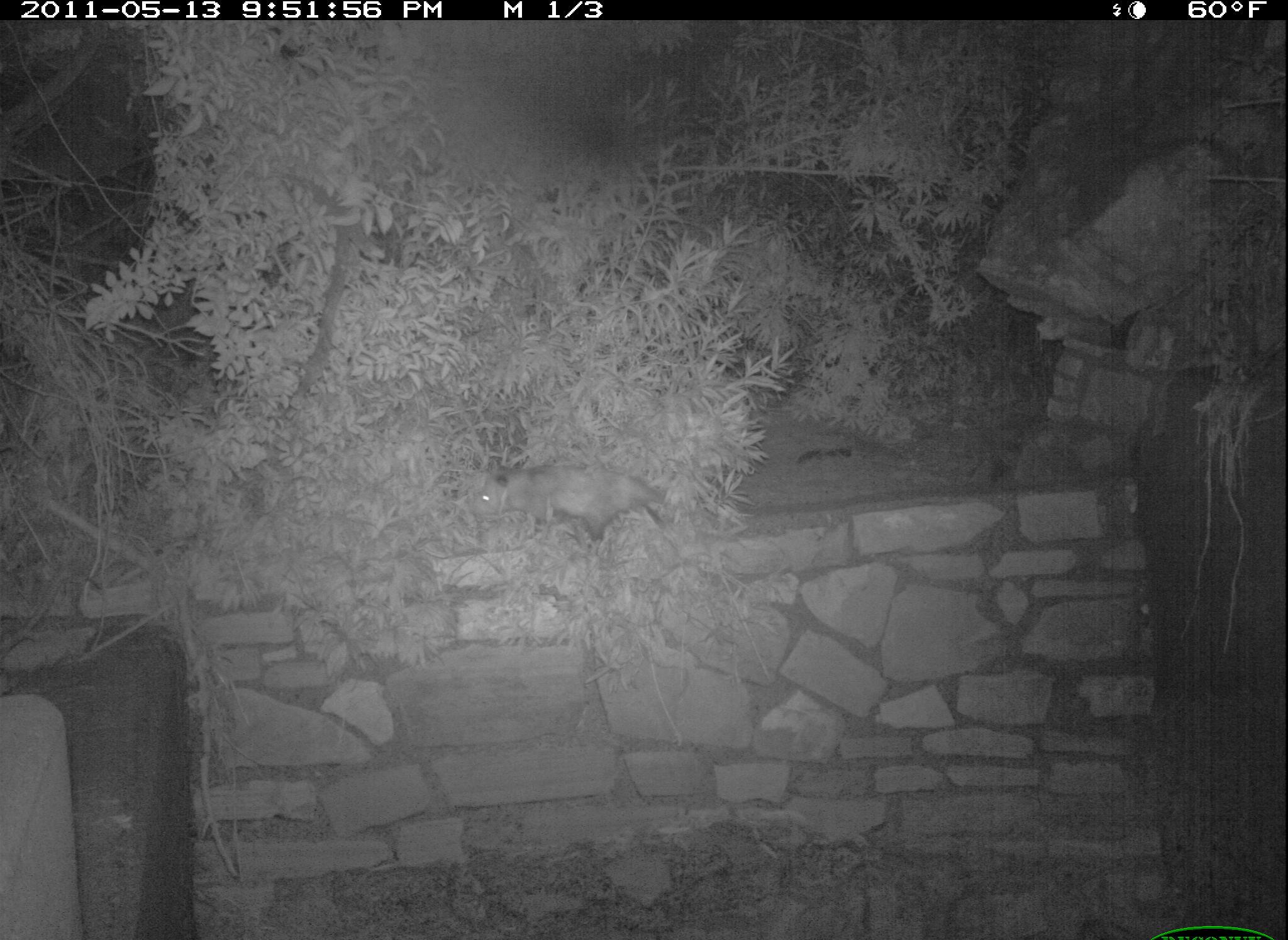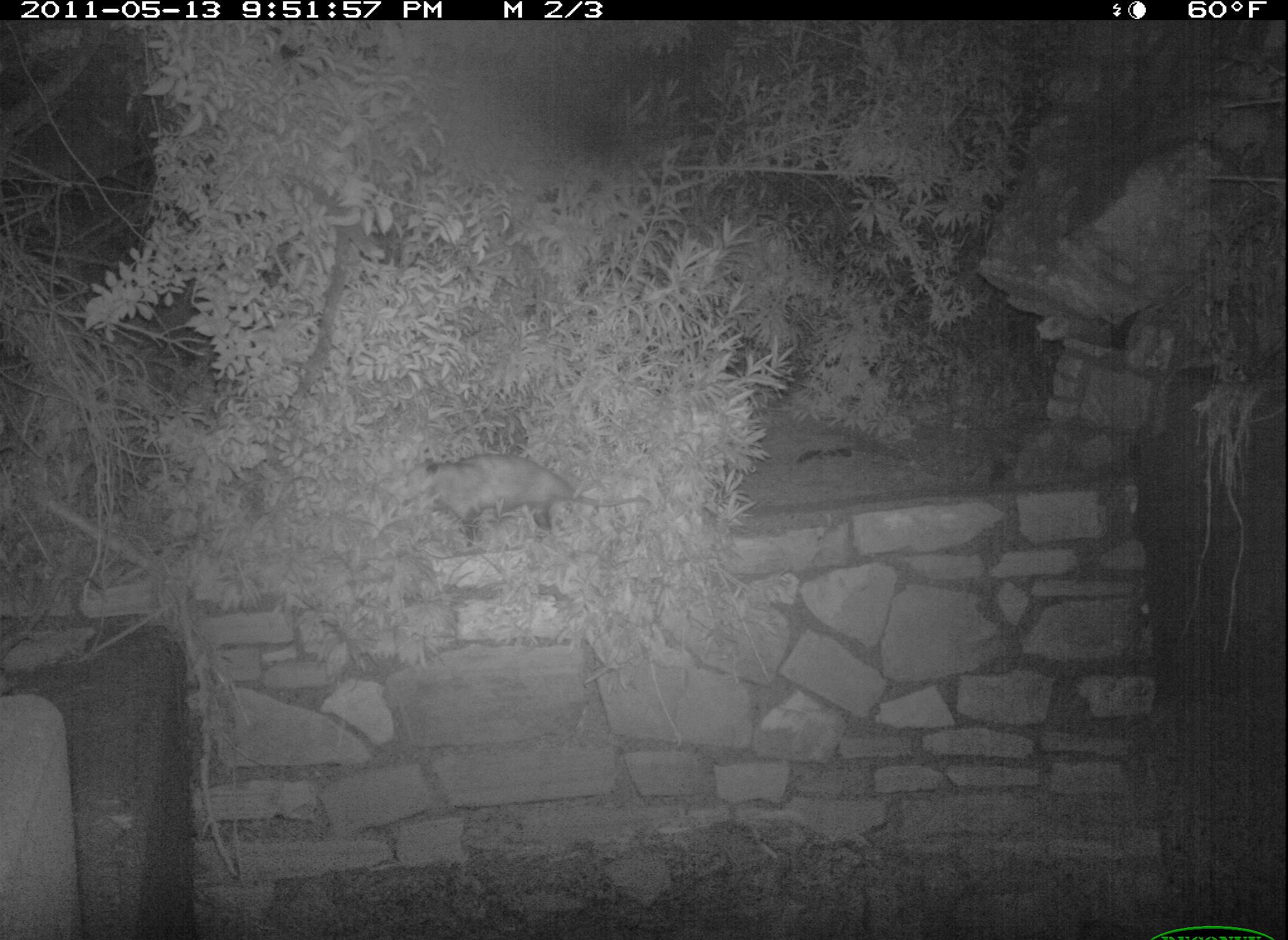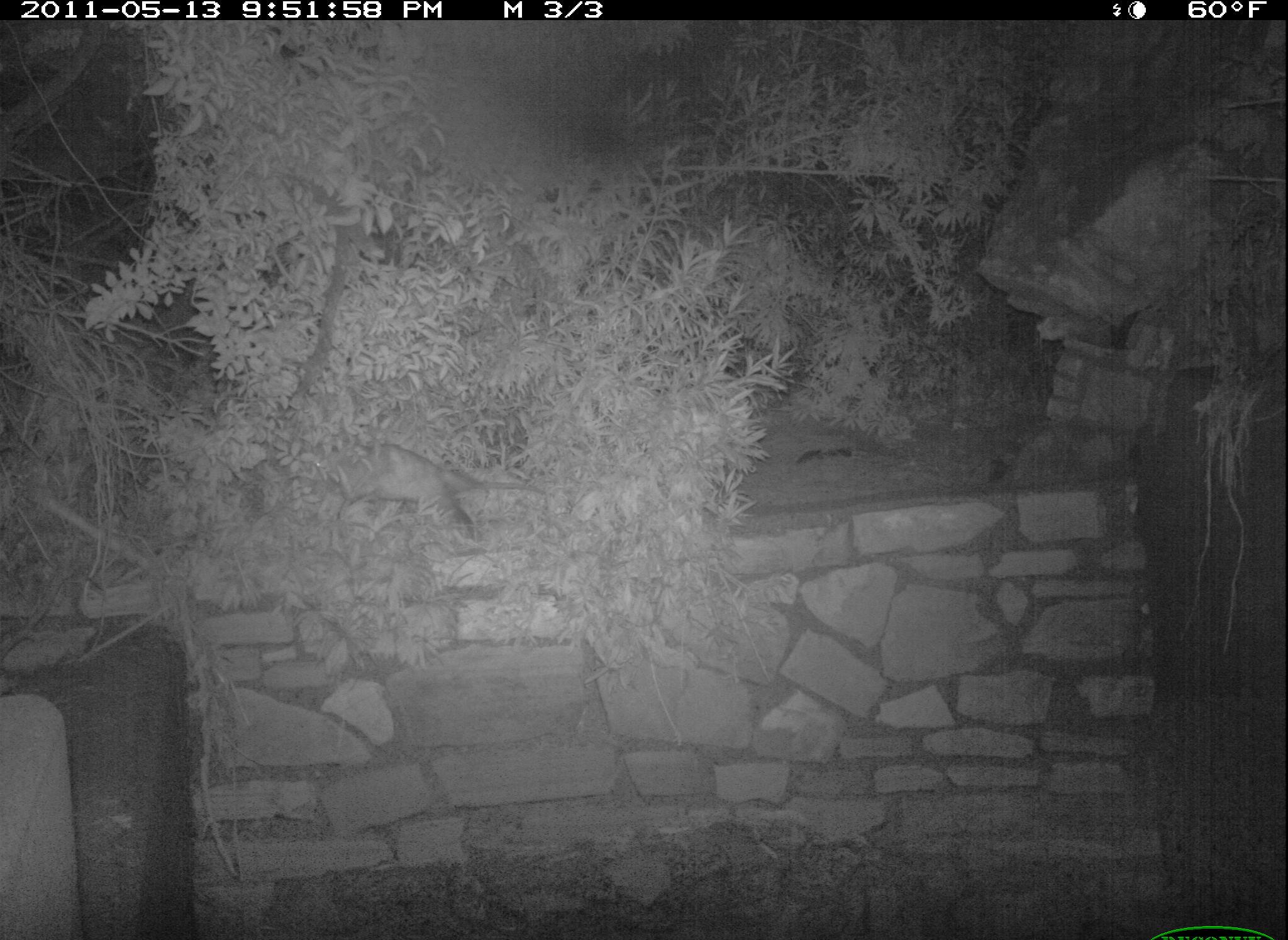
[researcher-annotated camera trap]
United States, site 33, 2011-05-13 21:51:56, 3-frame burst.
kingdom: Animalia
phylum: Chordata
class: Mammalia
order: Didelphimorphia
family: Didelphidae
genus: Didelphis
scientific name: Didelphis virginiana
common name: virginia opossum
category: opossum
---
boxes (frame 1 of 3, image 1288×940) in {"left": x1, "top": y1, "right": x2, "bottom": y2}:
opossum: {"left": 465, "top": 451, "right": 699, "bottom": 548}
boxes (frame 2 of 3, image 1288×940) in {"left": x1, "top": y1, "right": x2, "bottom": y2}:
opossum: {"left": 412, "top": 437, "right": 658, "bottom": 552}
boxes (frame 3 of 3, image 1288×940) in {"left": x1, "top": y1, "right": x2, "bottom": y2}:
opossum: {"left": 306, "top": 438, "right": 555, "bottom": 546}